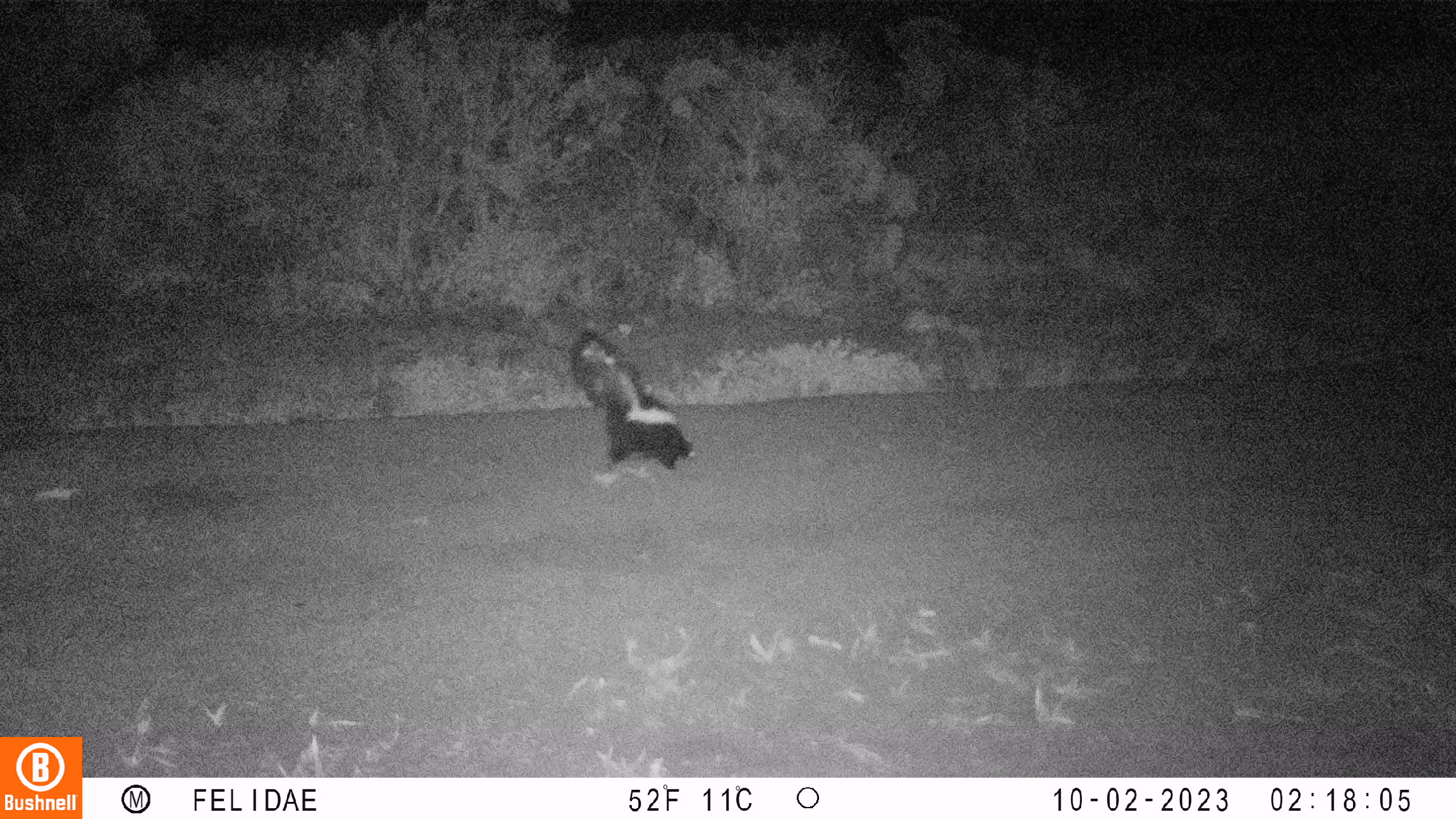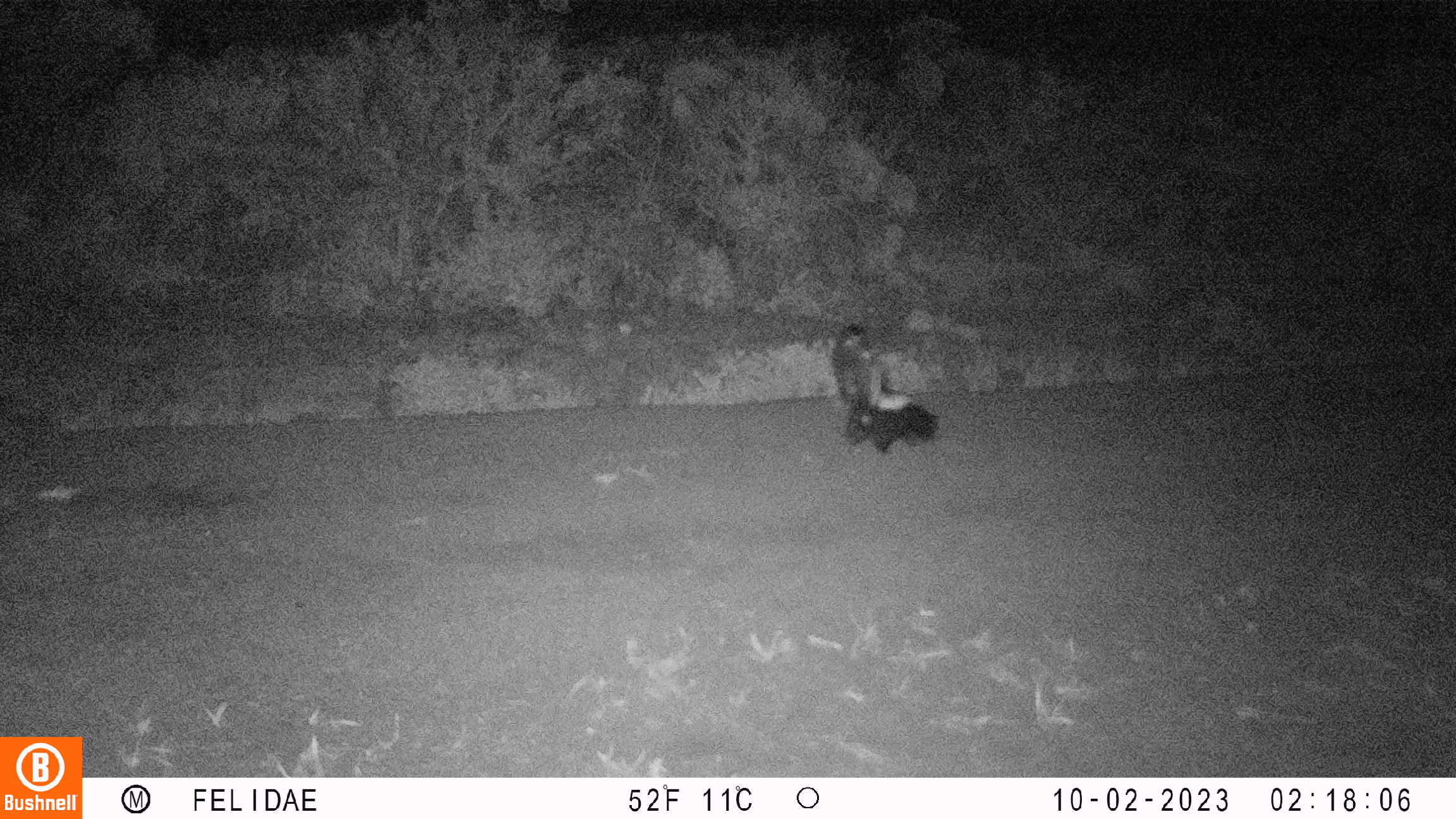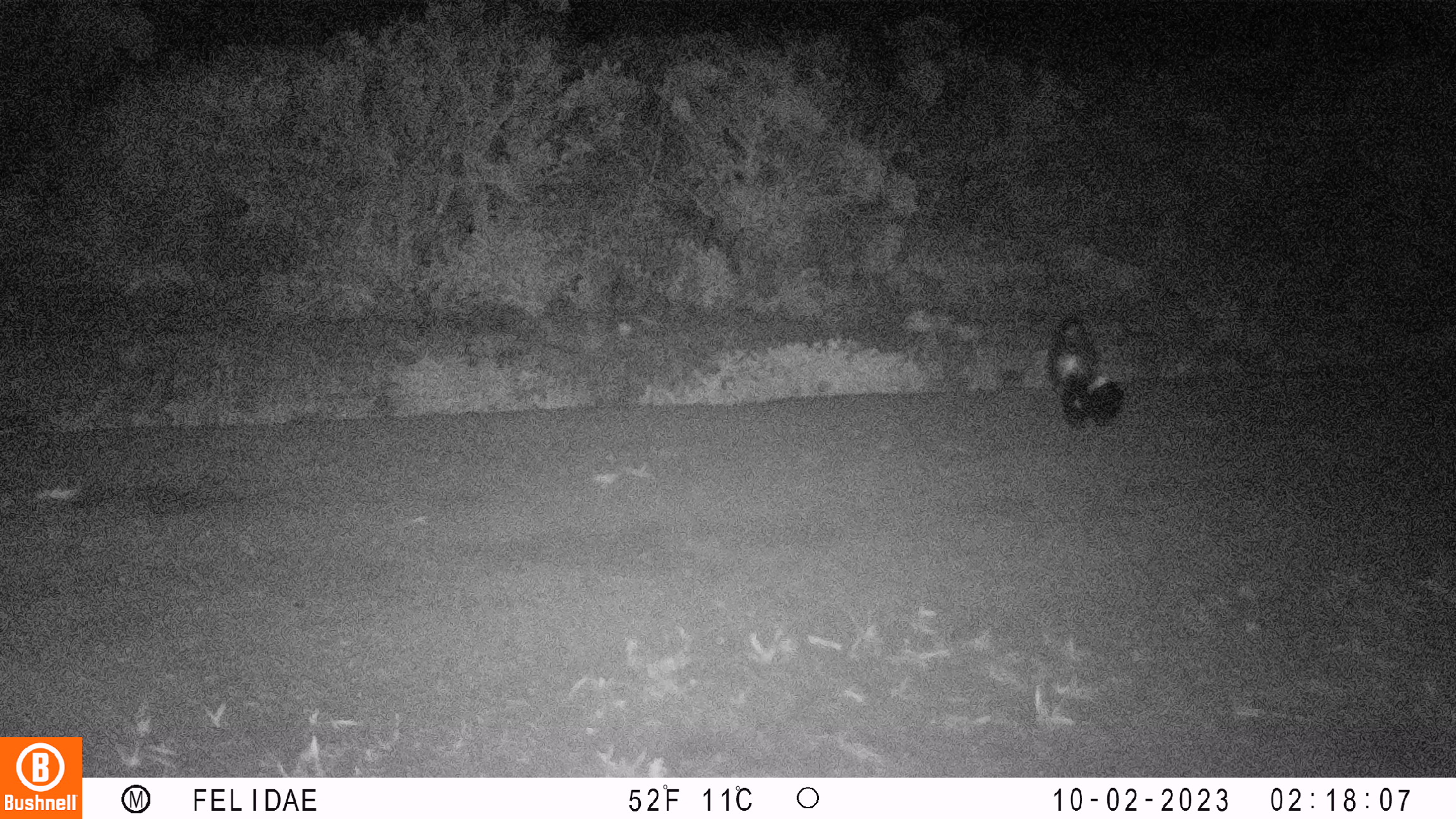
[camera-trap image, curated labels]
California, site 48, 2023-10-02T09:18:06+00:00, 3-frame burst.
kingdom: Animalia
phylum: Chordata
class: Mammalia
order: Carnivora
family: Mephitidae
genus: Mephitis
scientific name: Mephitis mephitis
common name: striped skunk